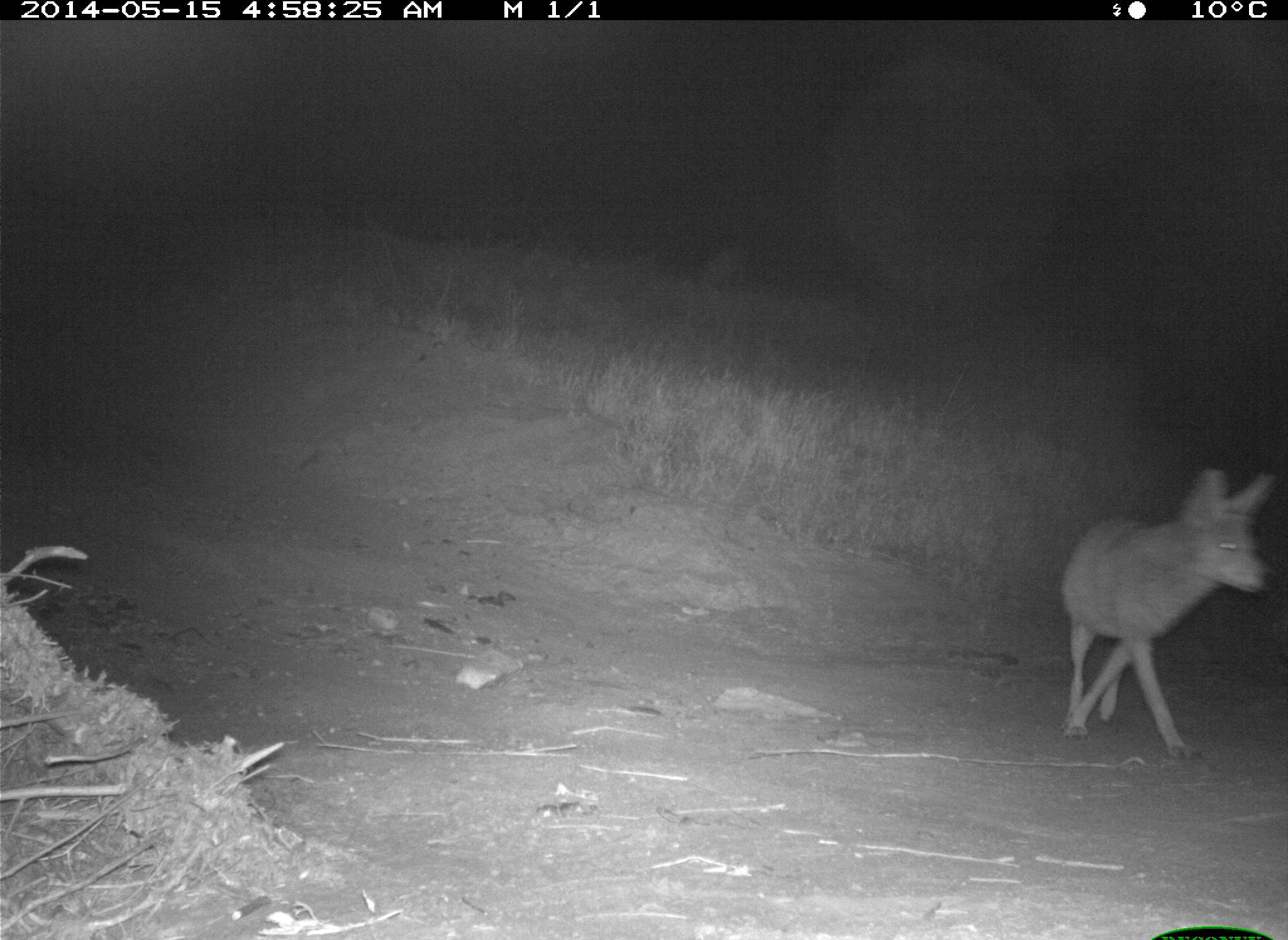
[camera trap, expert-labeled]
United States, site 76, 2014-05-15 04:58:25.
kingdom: Animalia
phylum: Chordata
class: Mammalia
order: Carnivora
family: Canidae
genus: Canis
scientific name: Canis latrans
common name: coyote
Coyote (Canis latrans).